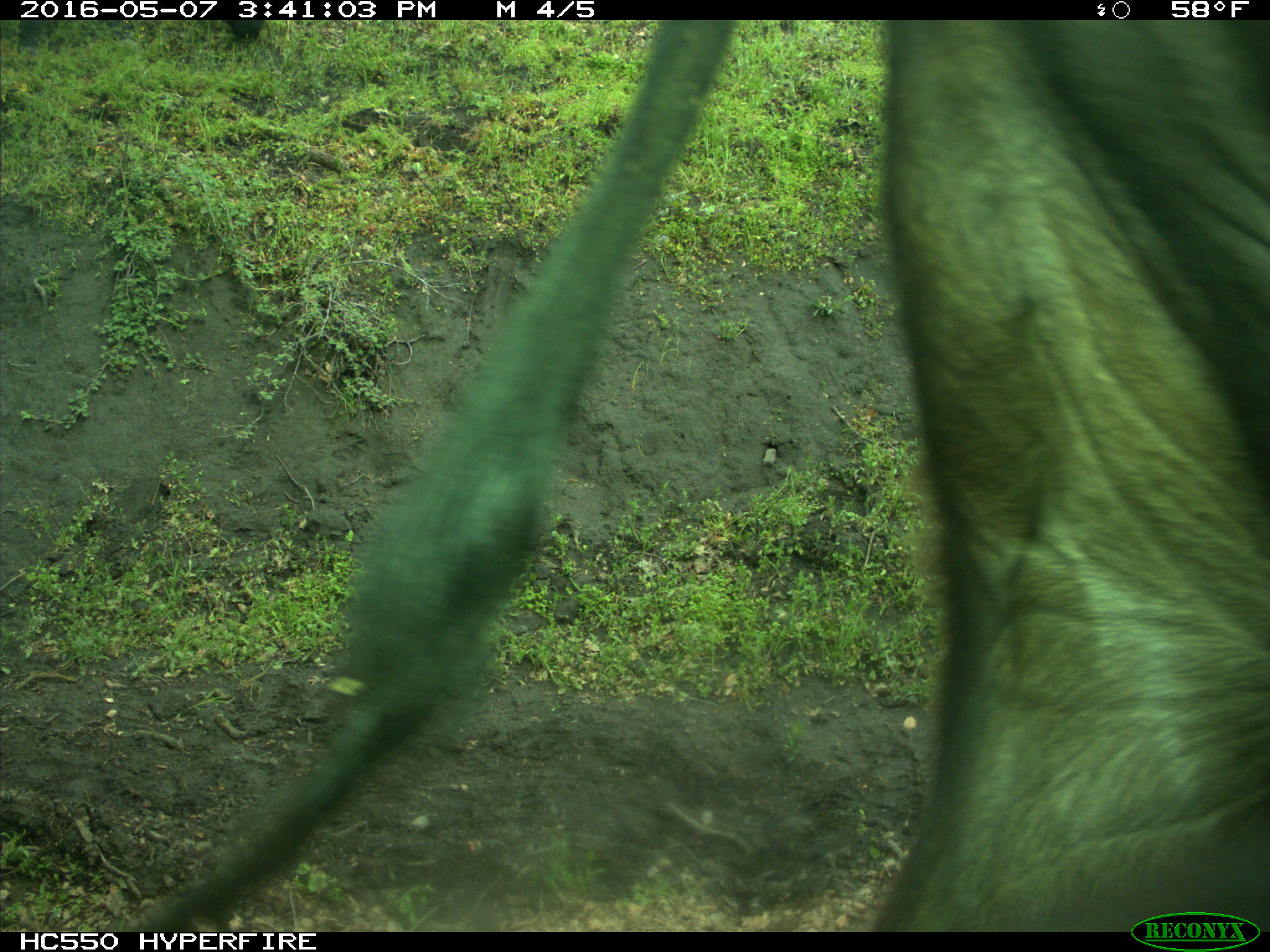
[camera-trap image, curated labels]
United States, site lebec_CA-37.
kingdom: Animalia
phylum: Chordata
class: Mammalia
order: Artiodactyla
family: Bovidae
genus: Bos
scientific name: Bos taurus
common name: domestic cow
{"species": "Bos taurus (domestic cow)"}